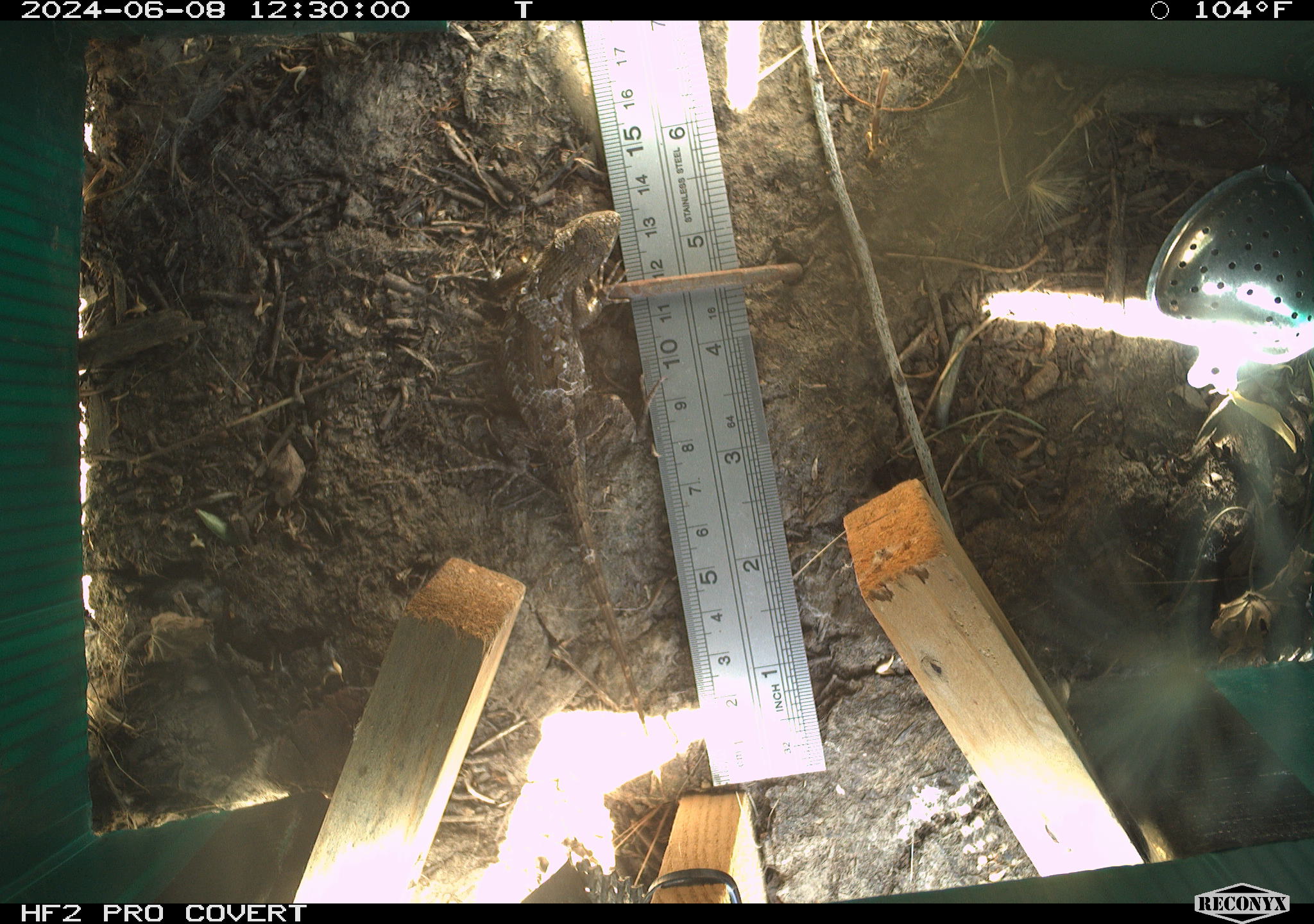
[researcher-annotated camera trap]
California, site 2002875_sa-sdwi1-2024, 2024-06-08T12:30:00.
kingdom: Animalia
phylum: Chordata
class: Reptilia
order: Squamata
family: Phrynosomatidae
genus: Sceloporus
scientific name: Sceloporus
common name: spiny lizards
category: sceloporus species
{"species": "sceloporus species (spiny lizards) (Sceloporus)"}